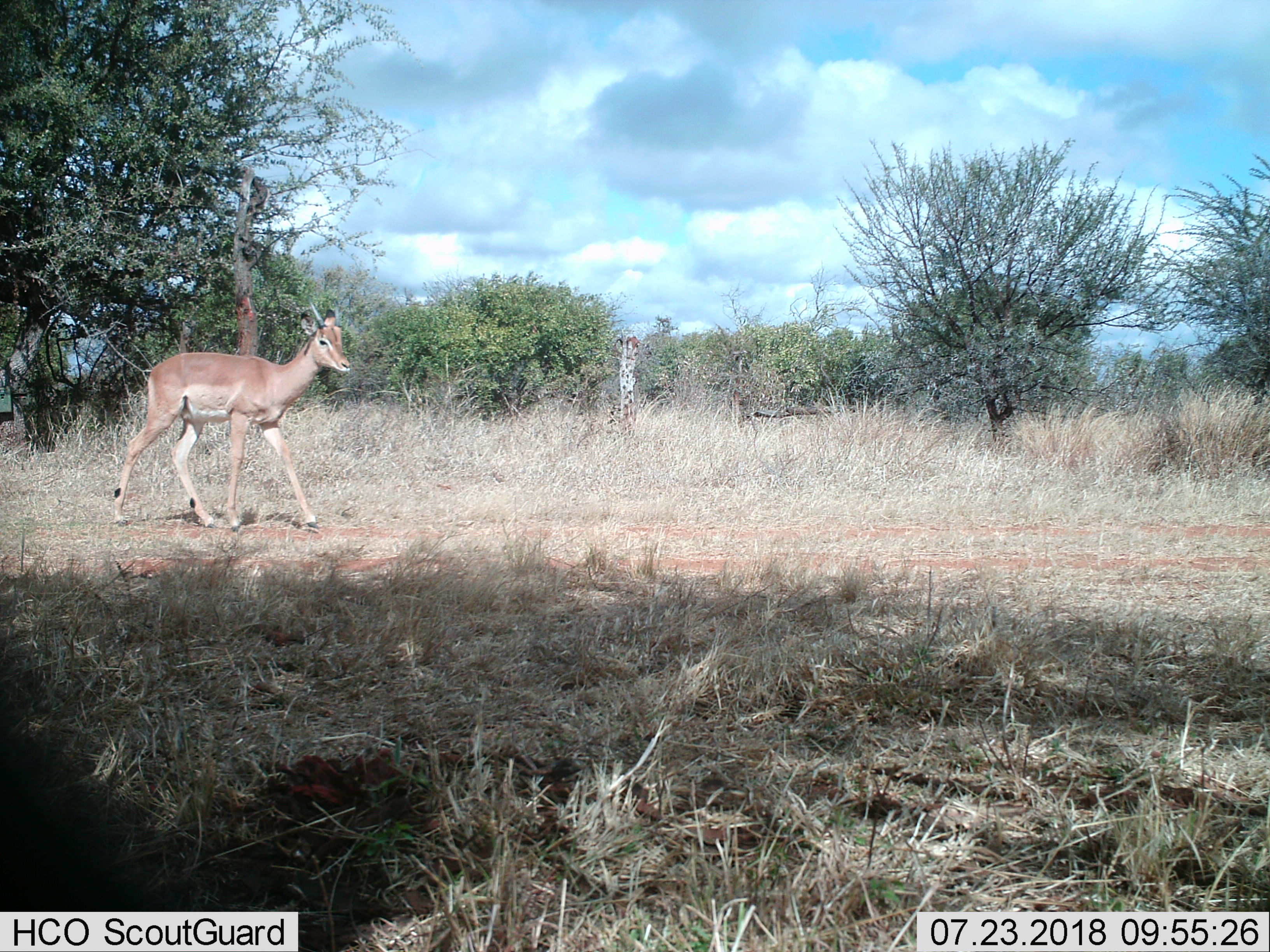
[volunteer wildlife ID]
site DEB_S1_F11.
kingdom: Animalia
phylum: Chordata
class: Mammalia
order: Artiodactyla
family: Bovidae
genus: Aepyceros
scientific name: Aepyceros melampus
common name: impala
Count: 1.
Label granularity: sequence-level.